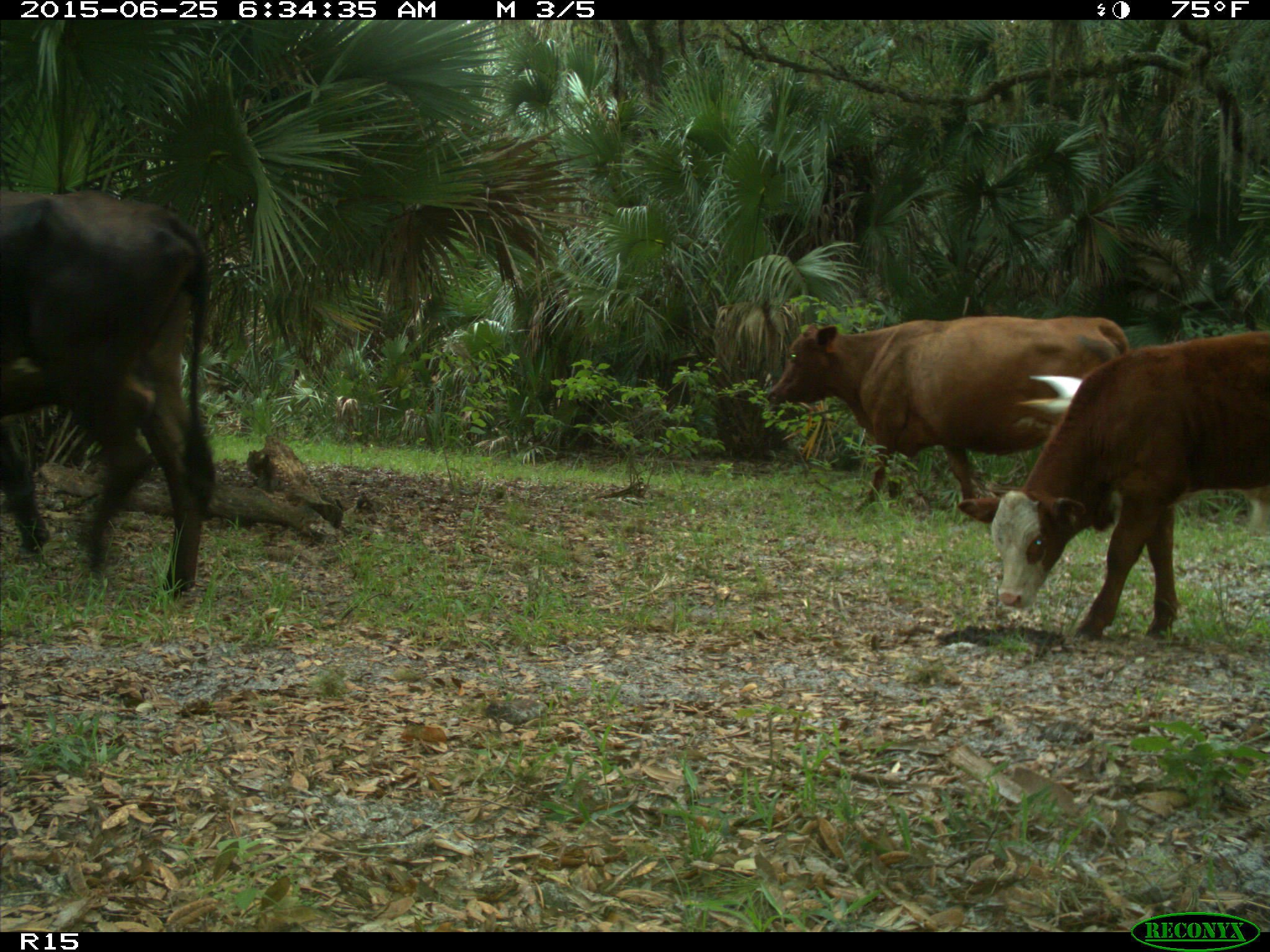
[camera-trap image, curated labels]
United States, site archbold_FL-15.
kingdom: Animalia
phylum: Chordata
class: Mammalia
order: Artiodactyla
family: Bovidae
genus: Bos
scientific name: Bos taurus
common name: domestic cow